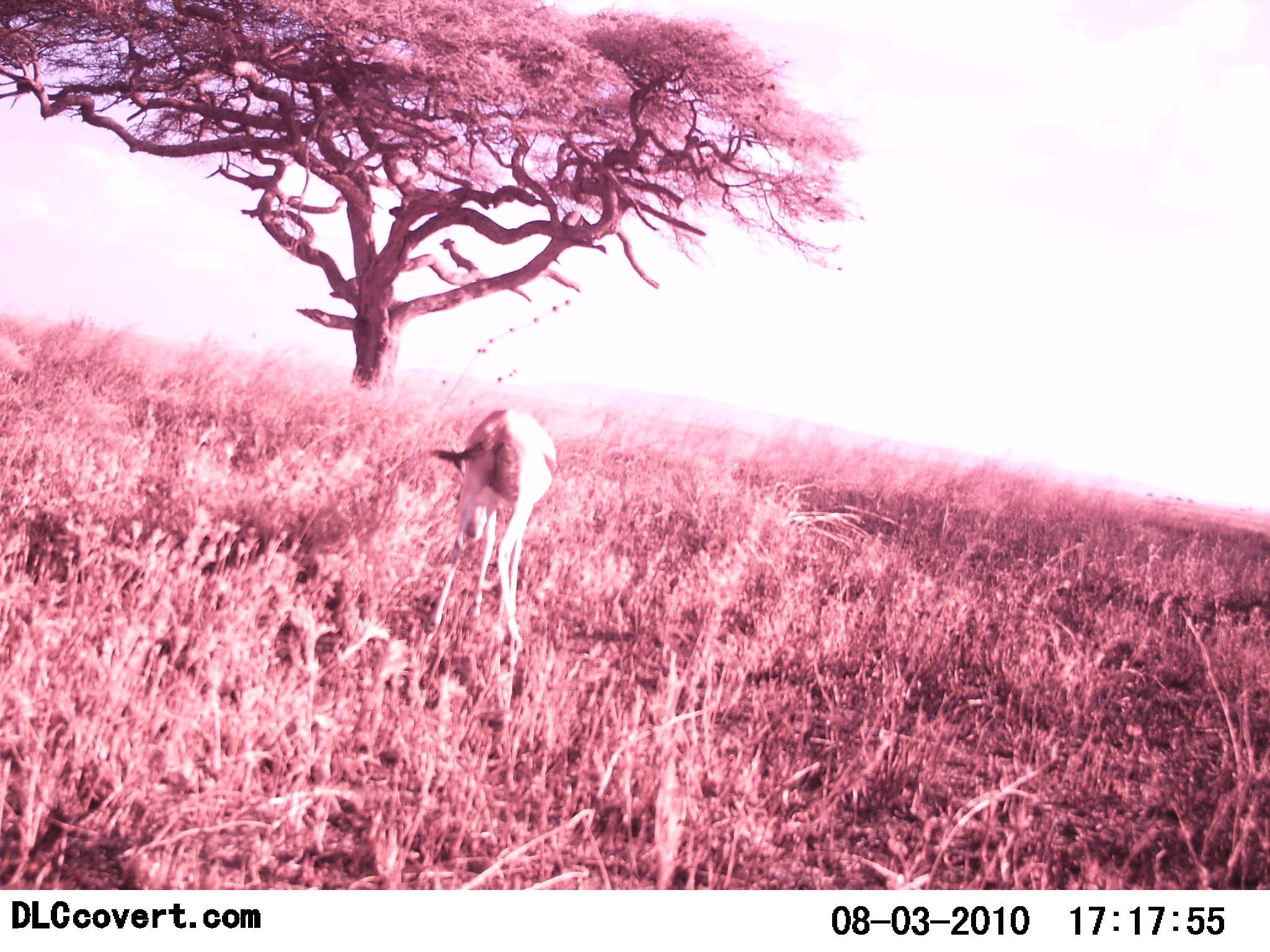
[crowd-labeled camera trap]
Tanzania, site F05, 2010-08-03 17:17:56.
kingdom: Animalia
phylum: Chordata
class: Mammalia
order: Artiodactyla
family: Bovidae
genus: Eudorcas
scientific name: Eudorcas thomsonii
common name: thomson's gazelle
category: gazellethomsons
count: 1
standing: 36%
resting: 0%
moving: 0%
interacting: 0%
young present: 0%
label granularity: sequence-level